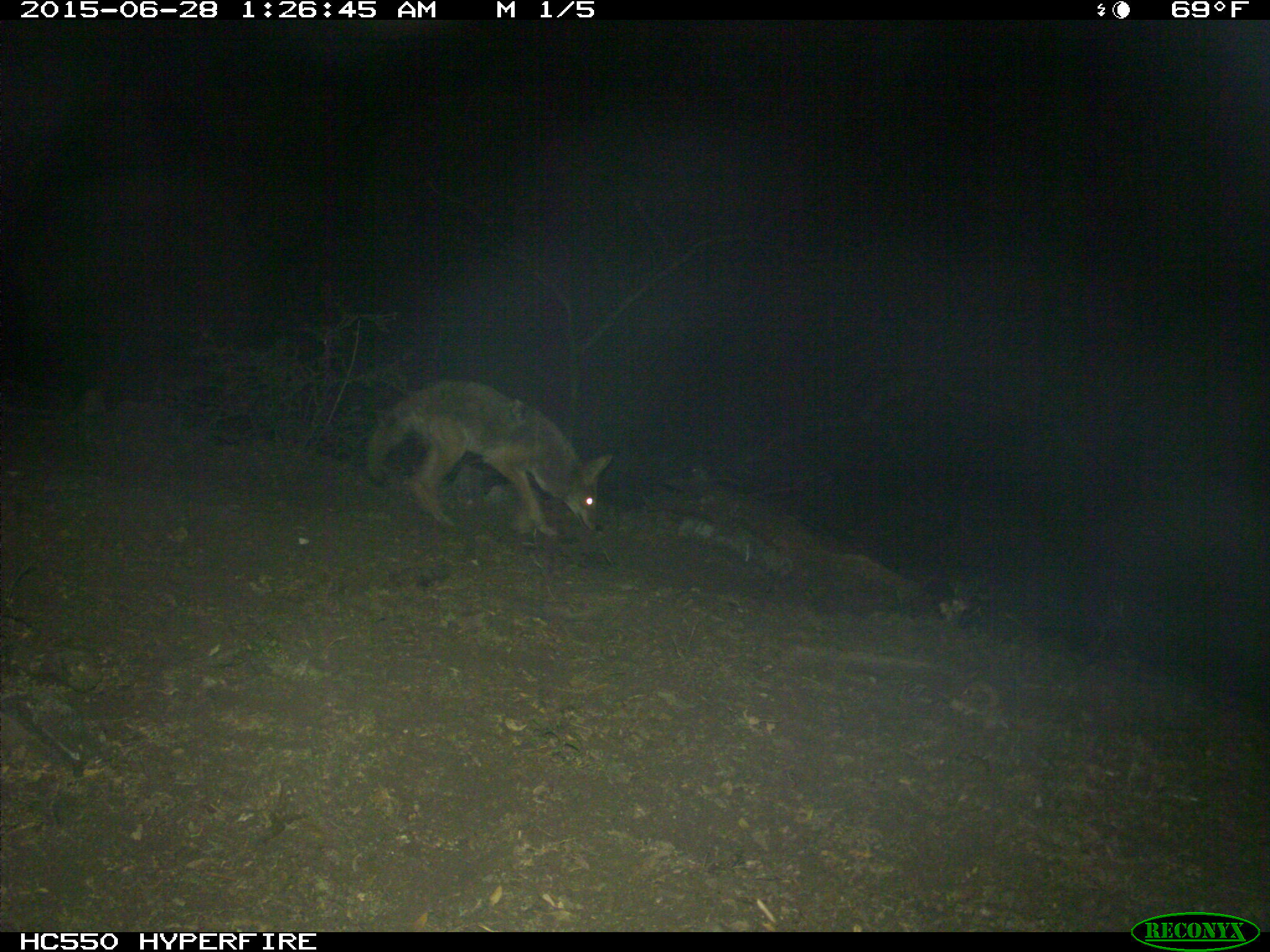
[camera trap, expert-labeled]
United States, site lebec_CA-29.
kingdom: Animalia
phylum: Chordata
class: Mammalia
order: Carnivora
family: Canidae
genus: Canis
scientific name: Canis latrans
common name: coyote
Canis latrans (coyote).